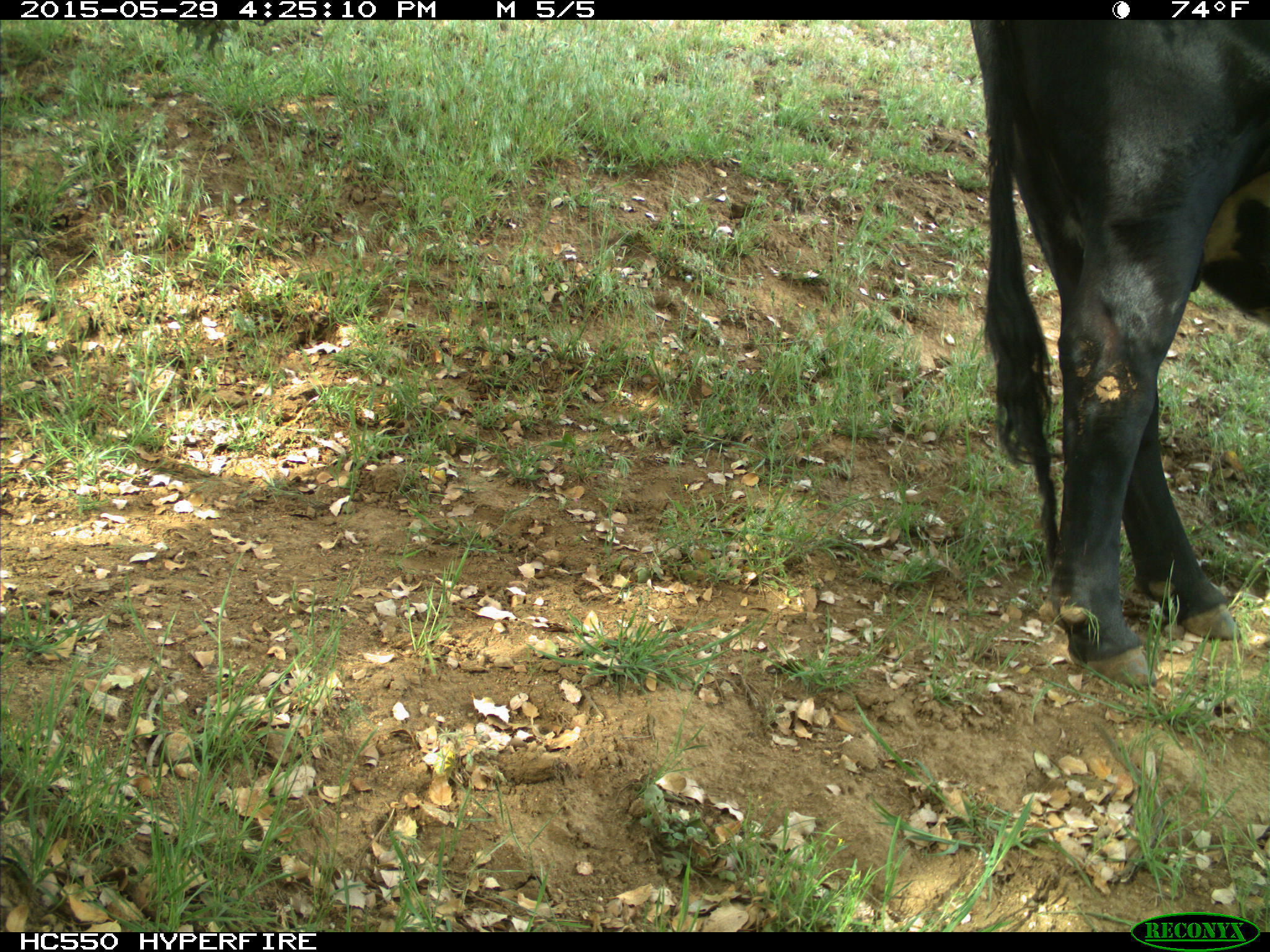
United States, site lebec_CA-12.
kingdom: Animalia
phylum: Chordata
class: Mammalia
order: Artiodactyla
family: Bovidae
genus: Bos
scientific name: Bos taurus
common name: domestic cow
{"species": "Bos taurus (domestic cow)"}